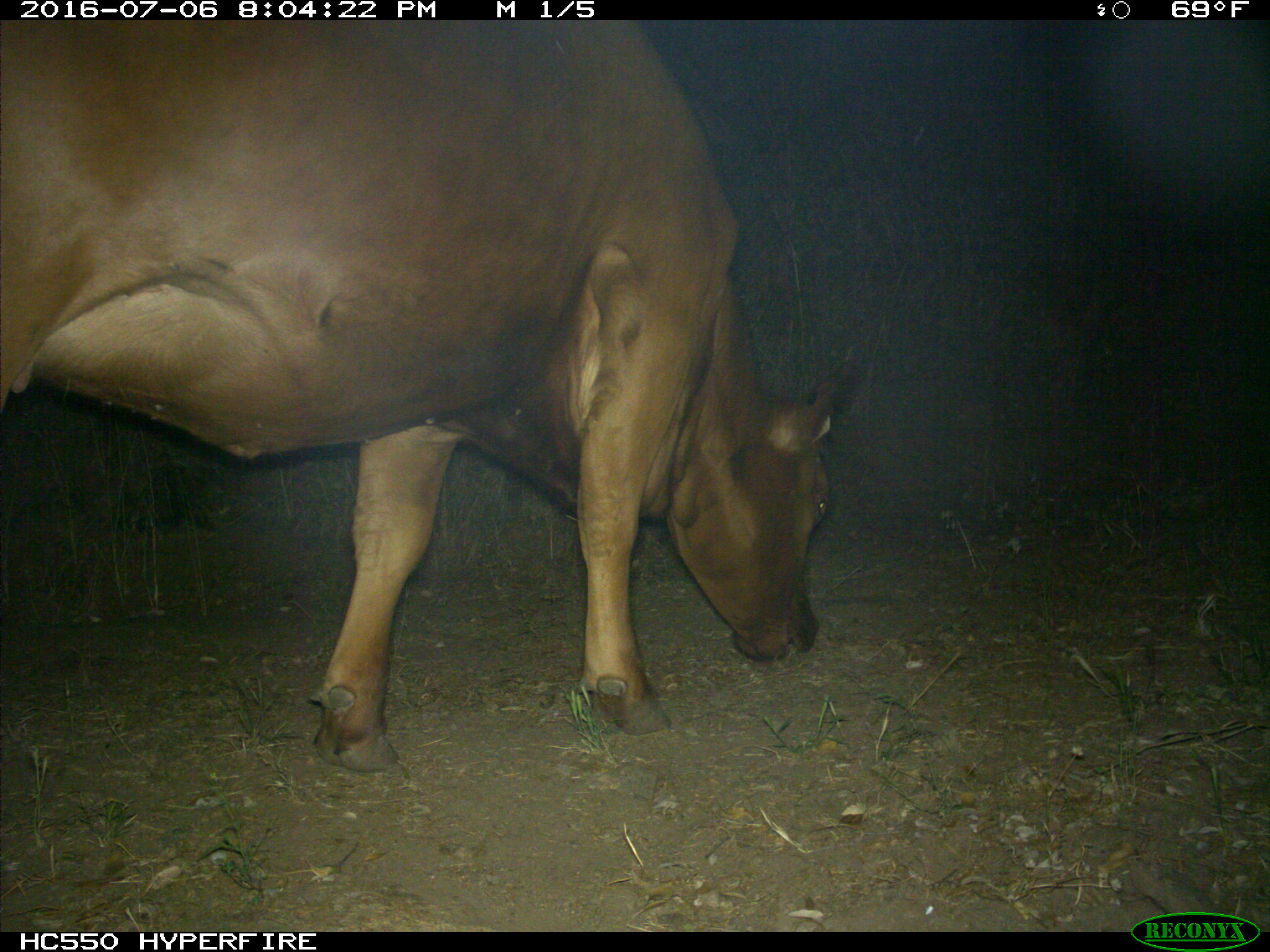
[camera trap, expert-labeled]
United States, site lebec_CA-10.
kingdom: Animalia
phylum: Chordata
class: Mammalia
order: Artiodactyla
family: Bovidae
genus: Bos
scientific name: Bos taurus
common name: domestic cow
Bos taurus (domestic cow).